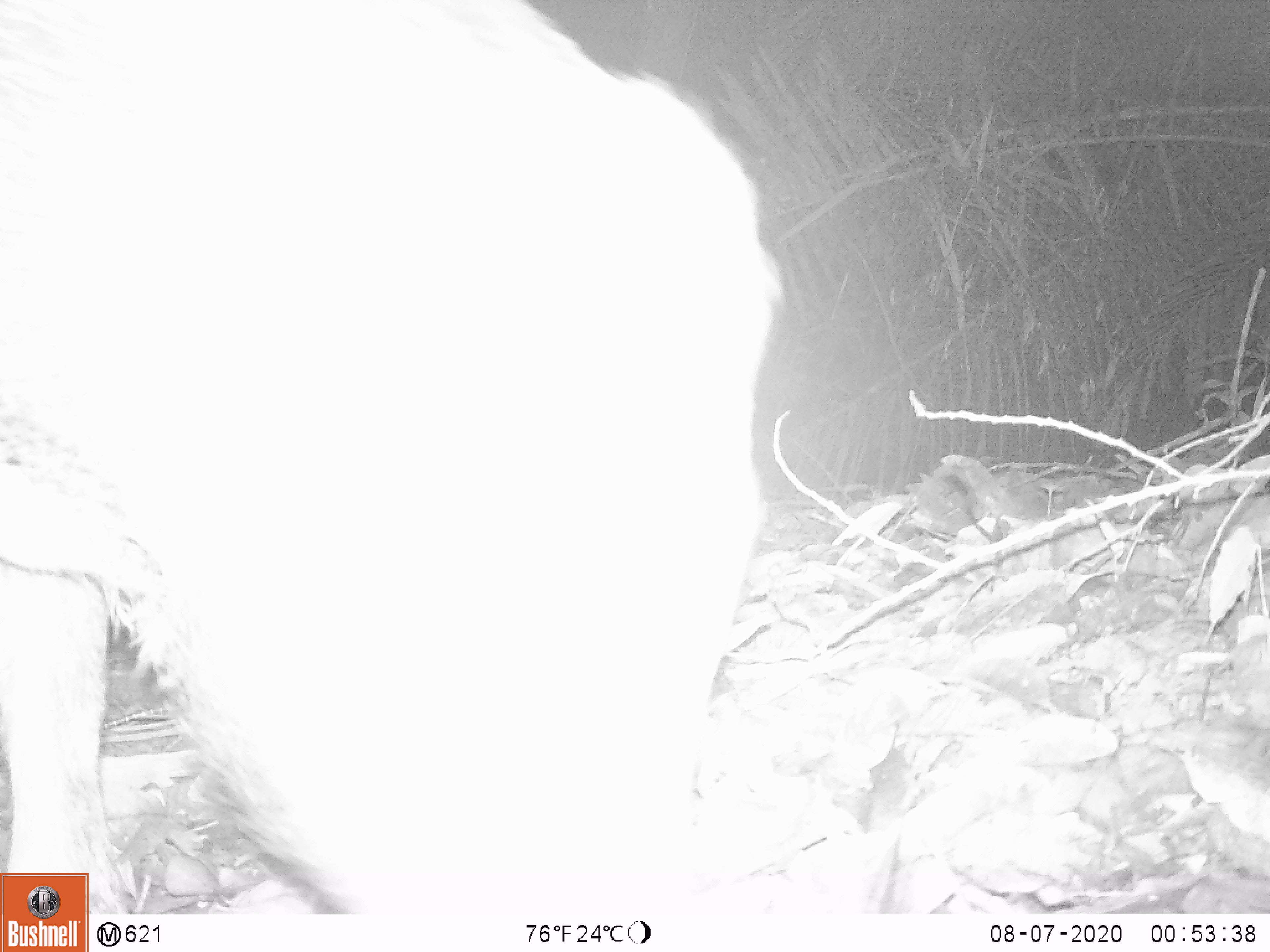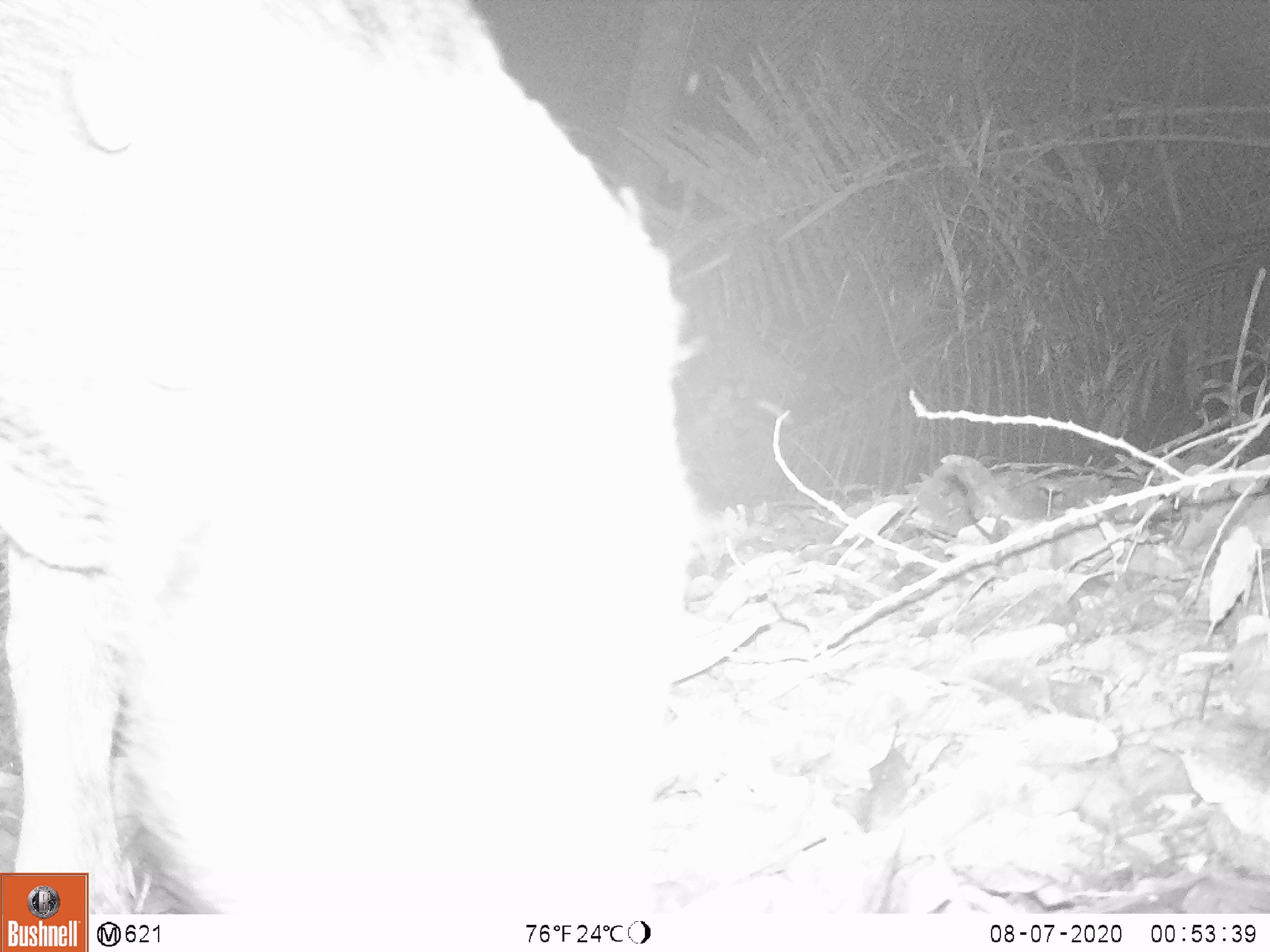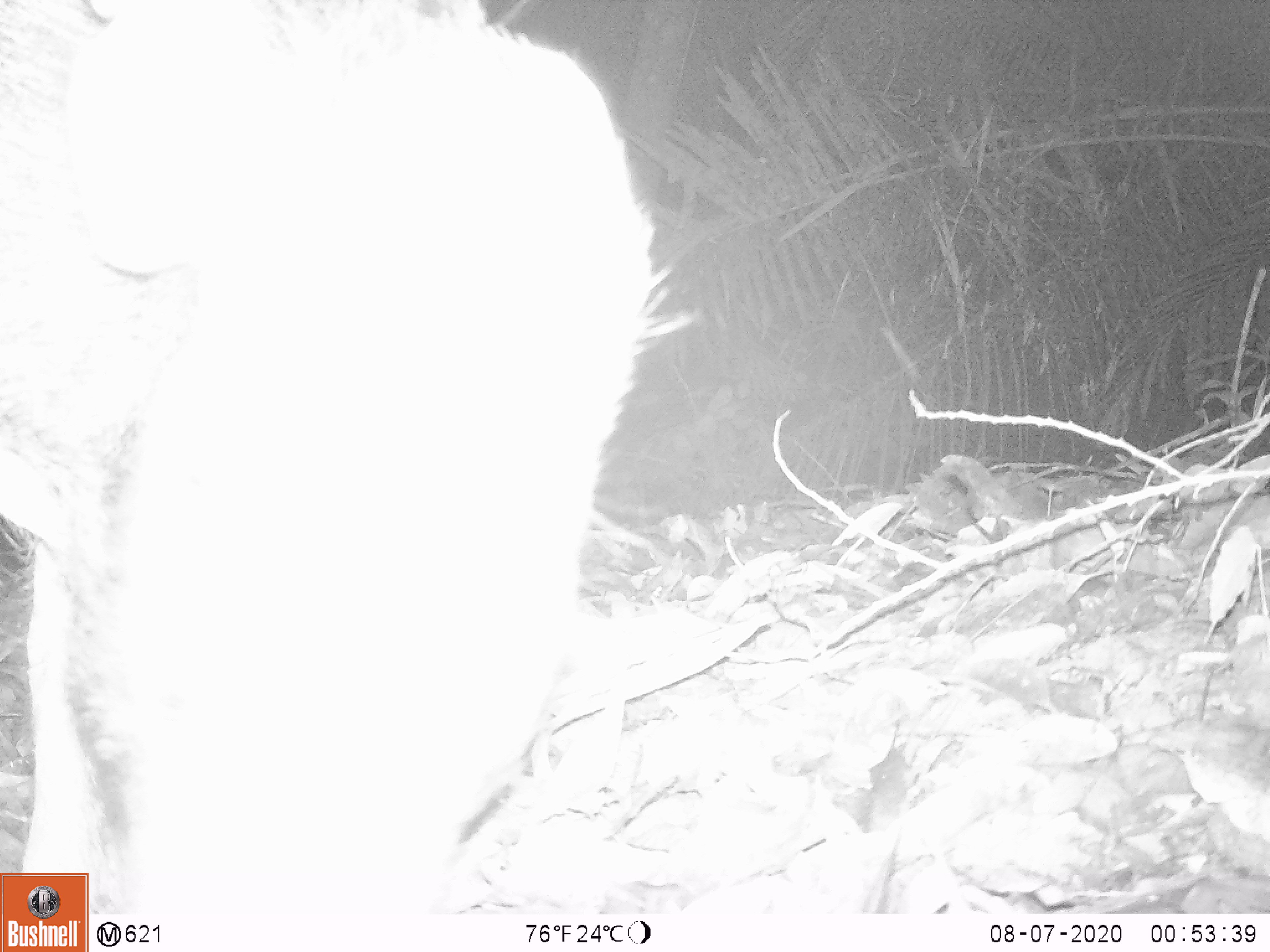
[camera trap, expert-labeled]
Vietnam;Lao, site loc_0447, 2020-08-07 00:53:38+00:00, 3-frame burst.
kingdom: Animalia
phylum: Chordata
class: Mammalia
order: Artiodactyla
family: Suidae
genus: Sus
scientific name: Sus scrofa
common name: eurasian wild pig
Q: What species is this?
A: Eurasian wild pig (Sus scrofa).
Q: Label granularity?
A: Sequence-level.